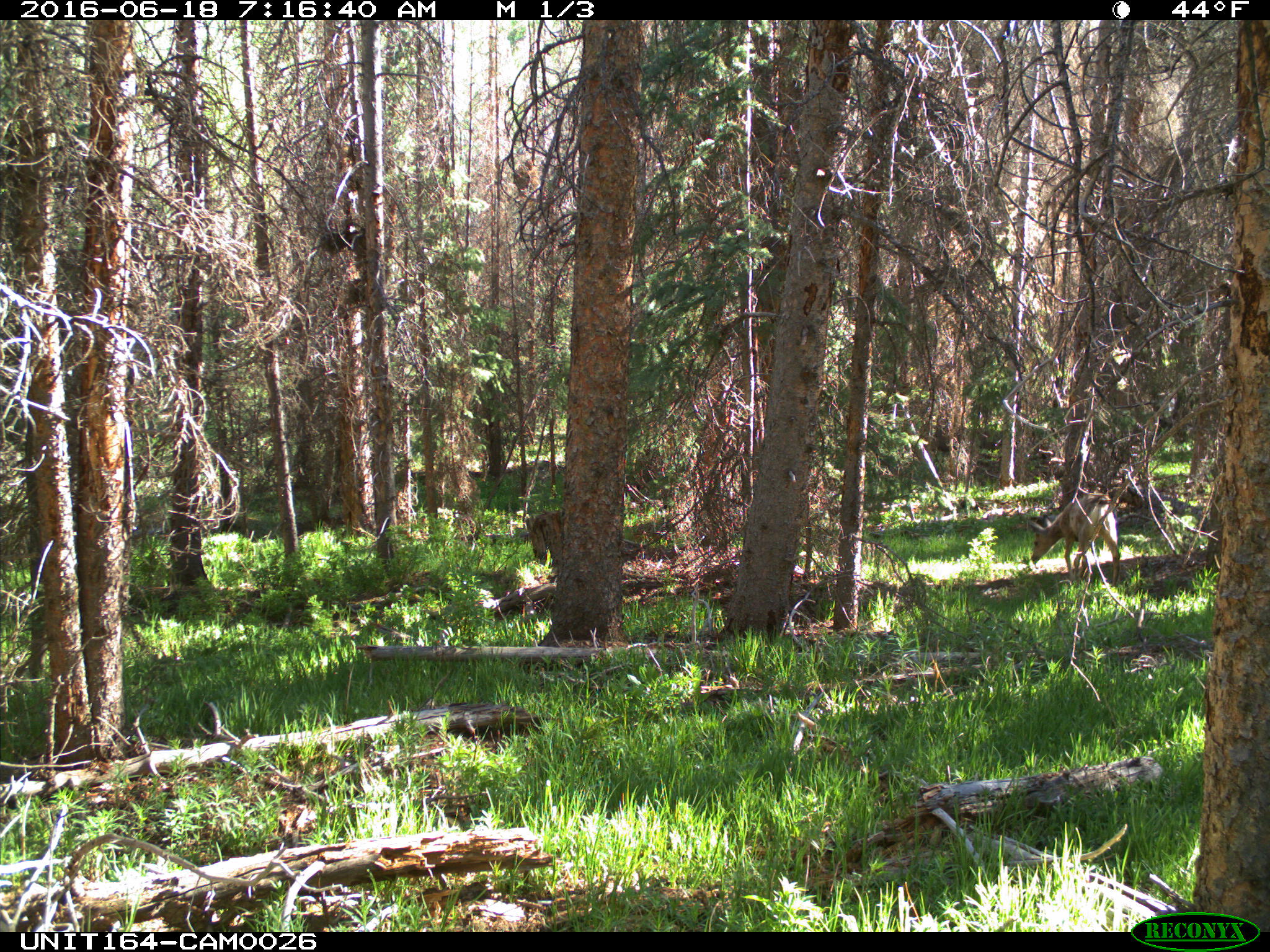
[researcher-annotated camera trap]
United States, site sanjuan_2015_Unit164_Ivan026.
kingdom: Animalia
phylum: Chordata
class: Mammalia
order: Artiodactyla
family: Cervidae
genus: Odocoileus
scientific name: Odocoileus hemionus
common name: mule deer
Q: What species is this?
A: Odocoileus hemionus (mule deer).